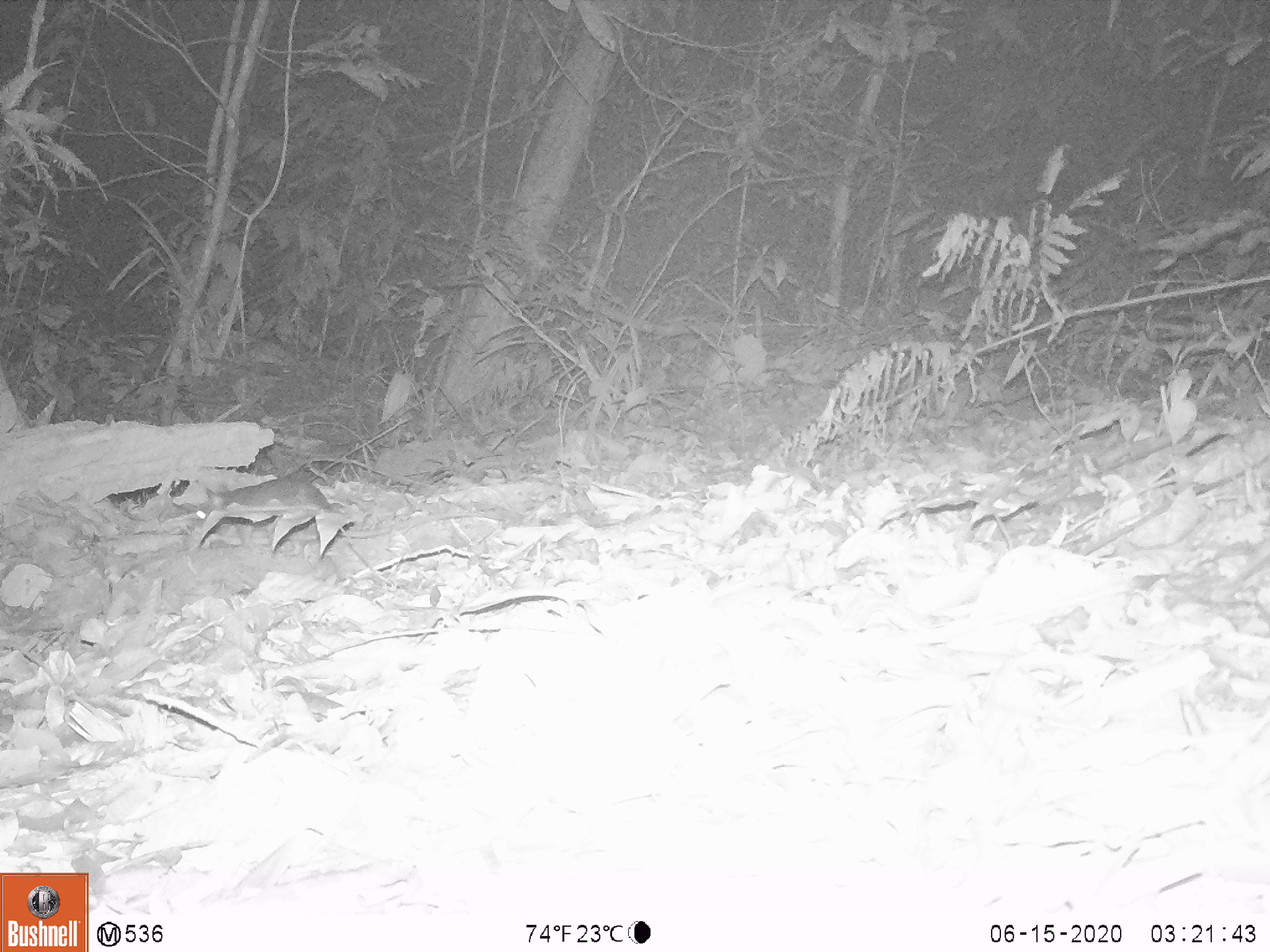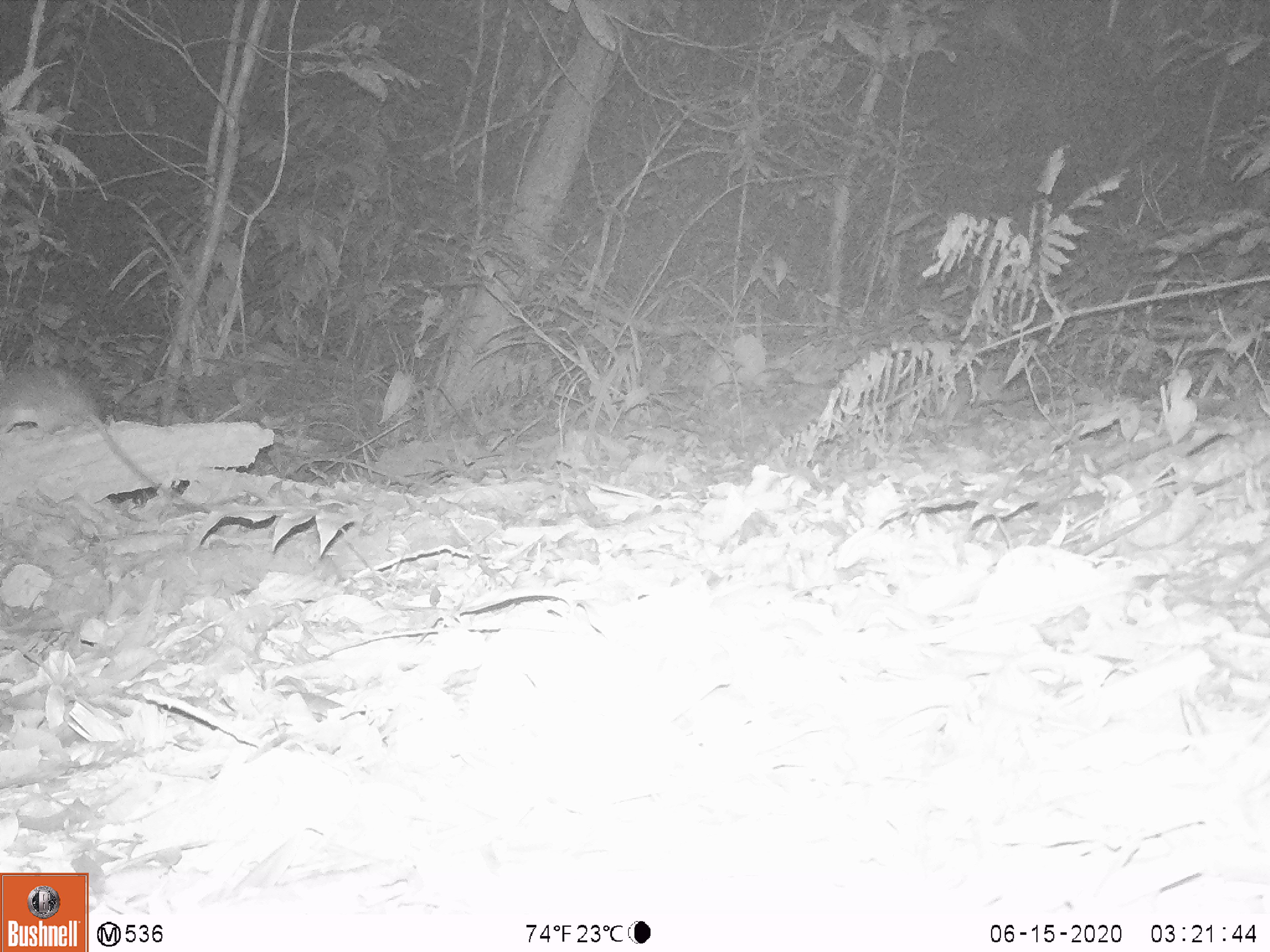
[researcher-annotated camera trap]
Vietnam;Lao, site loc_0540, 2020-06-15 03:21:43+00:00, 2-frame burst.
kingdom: Animalia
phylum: Chordata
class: Mammalia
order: Rodentia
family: Muridae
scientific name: Muridae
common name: old-world mice and rats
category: unidentified murid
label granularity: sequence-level